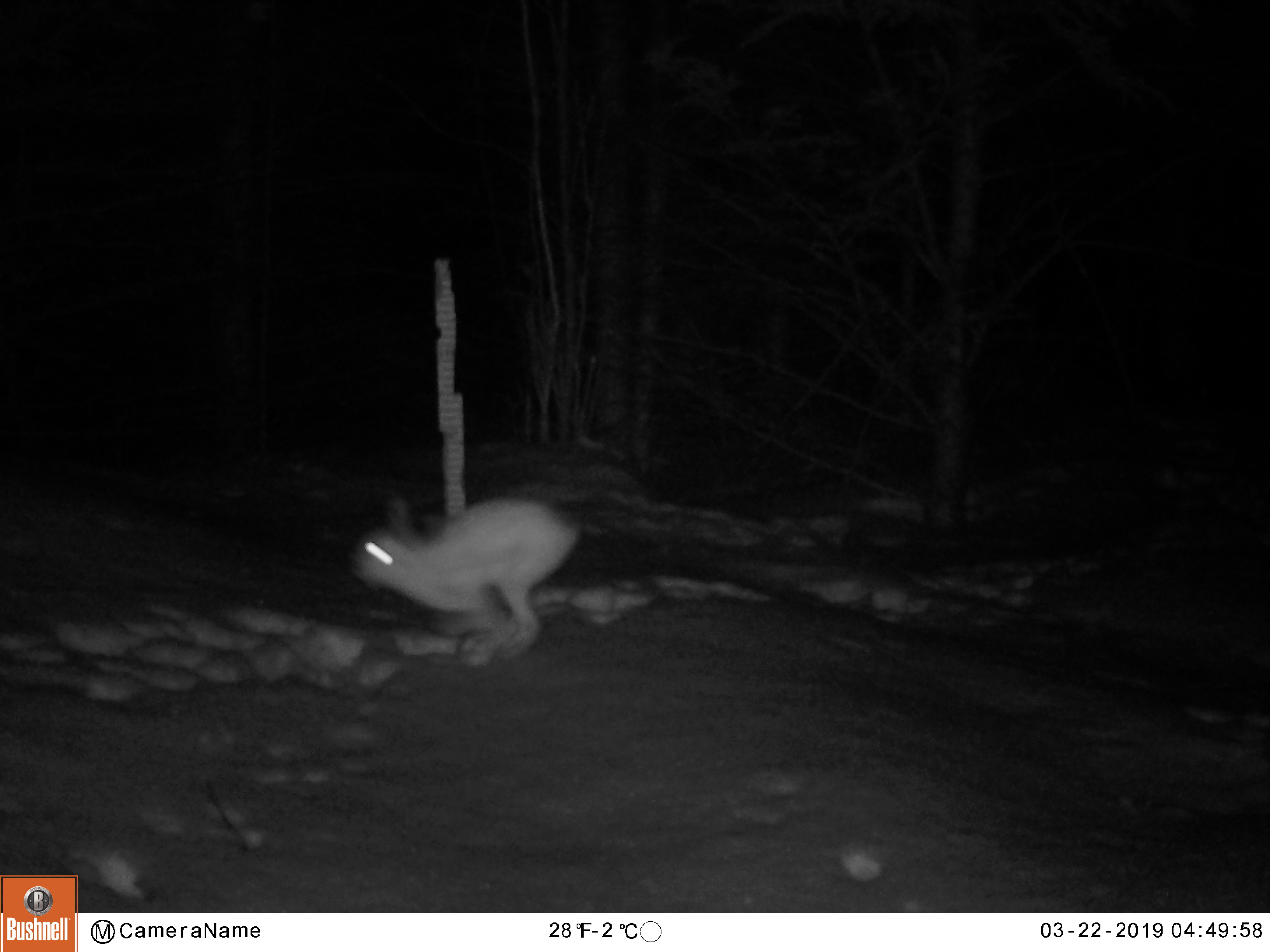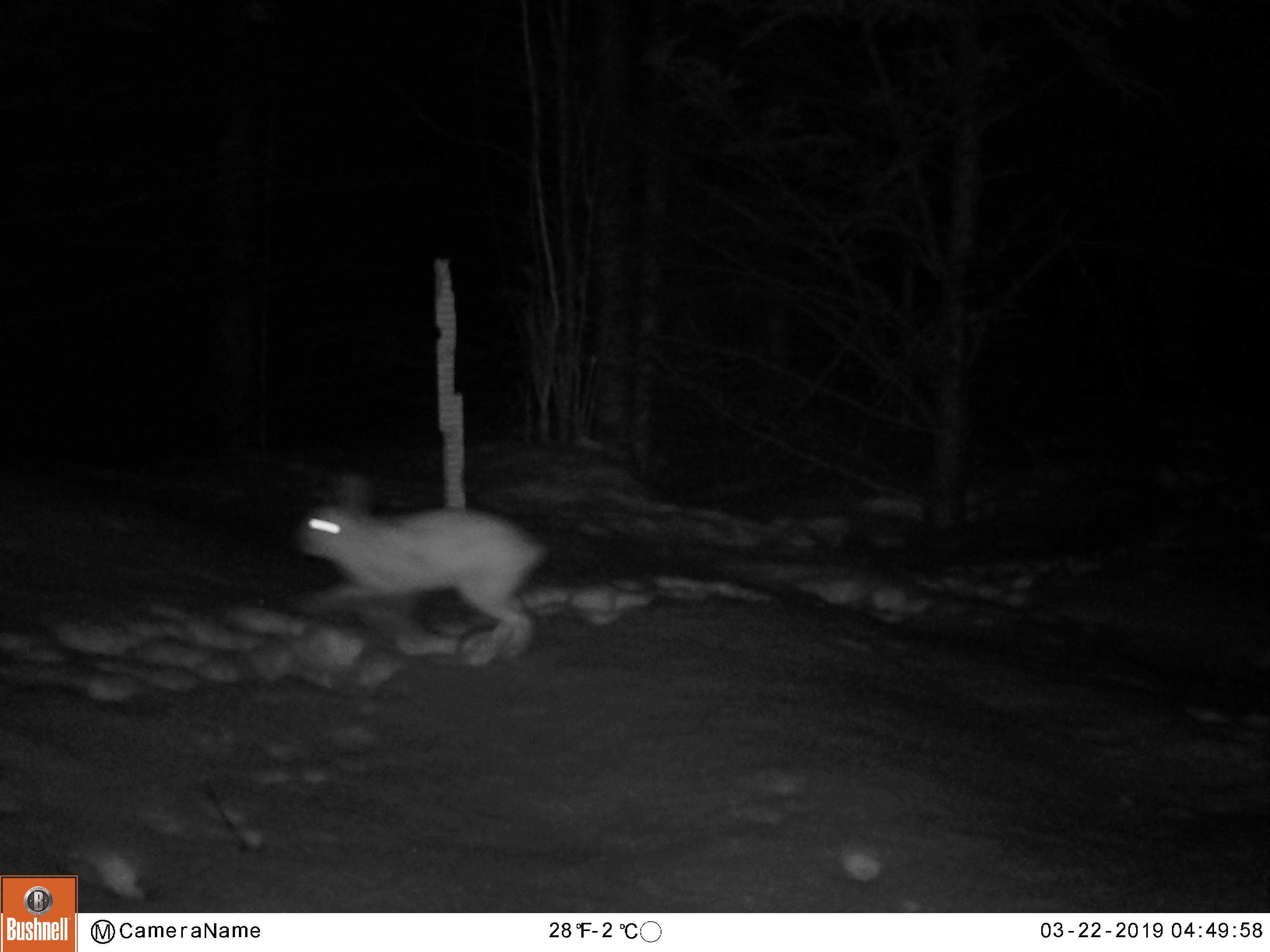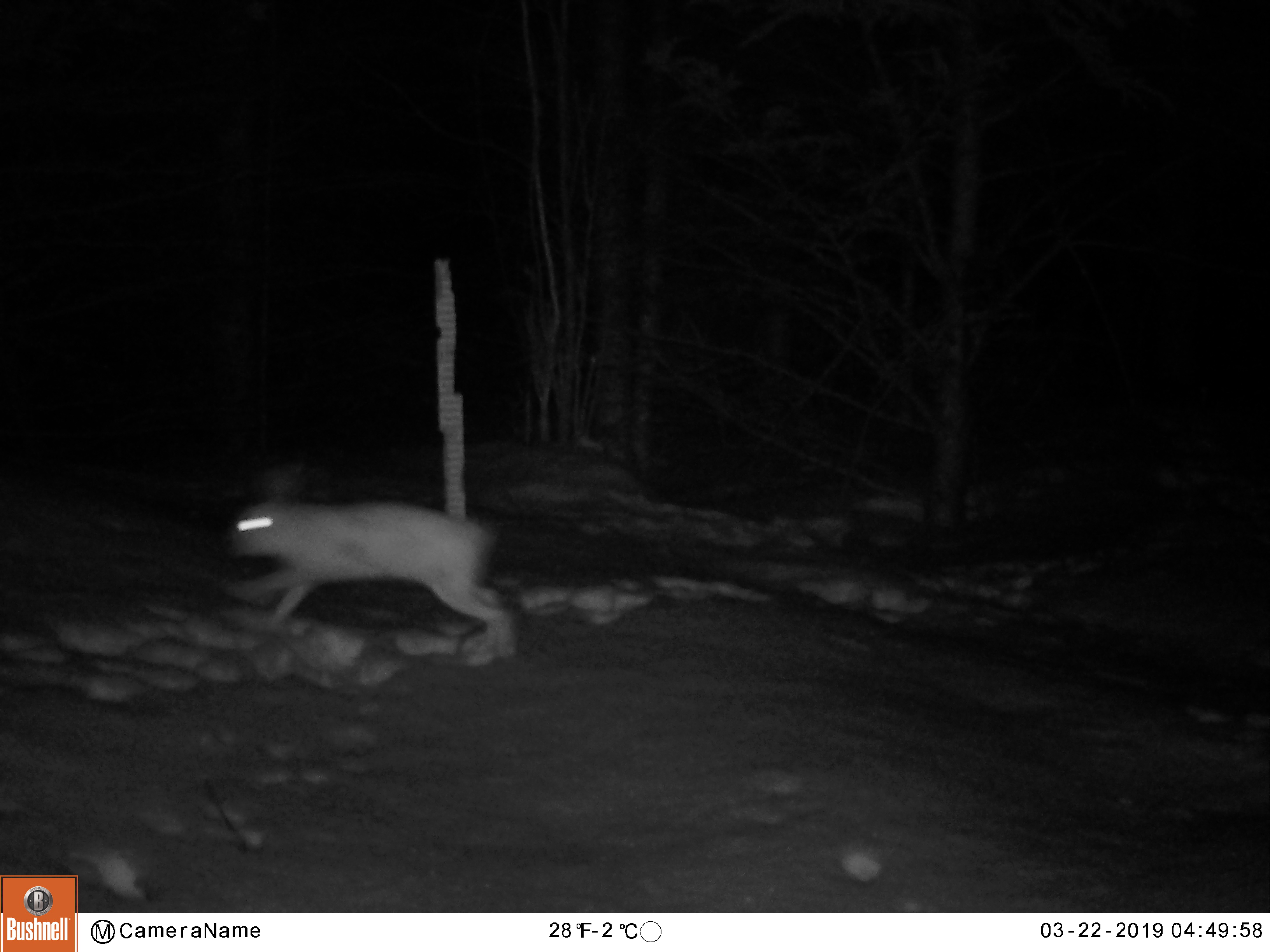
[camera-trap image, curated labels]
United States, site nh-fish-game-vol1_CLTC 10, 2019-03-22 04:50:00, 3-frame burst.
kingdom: Animalia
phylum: Chordata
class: Mammalia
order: Lagomorpha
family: Leporidae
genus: Lepus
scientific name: Lepus americanus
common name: snowshoe hare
Snowshoe hare (Lepus americanus).